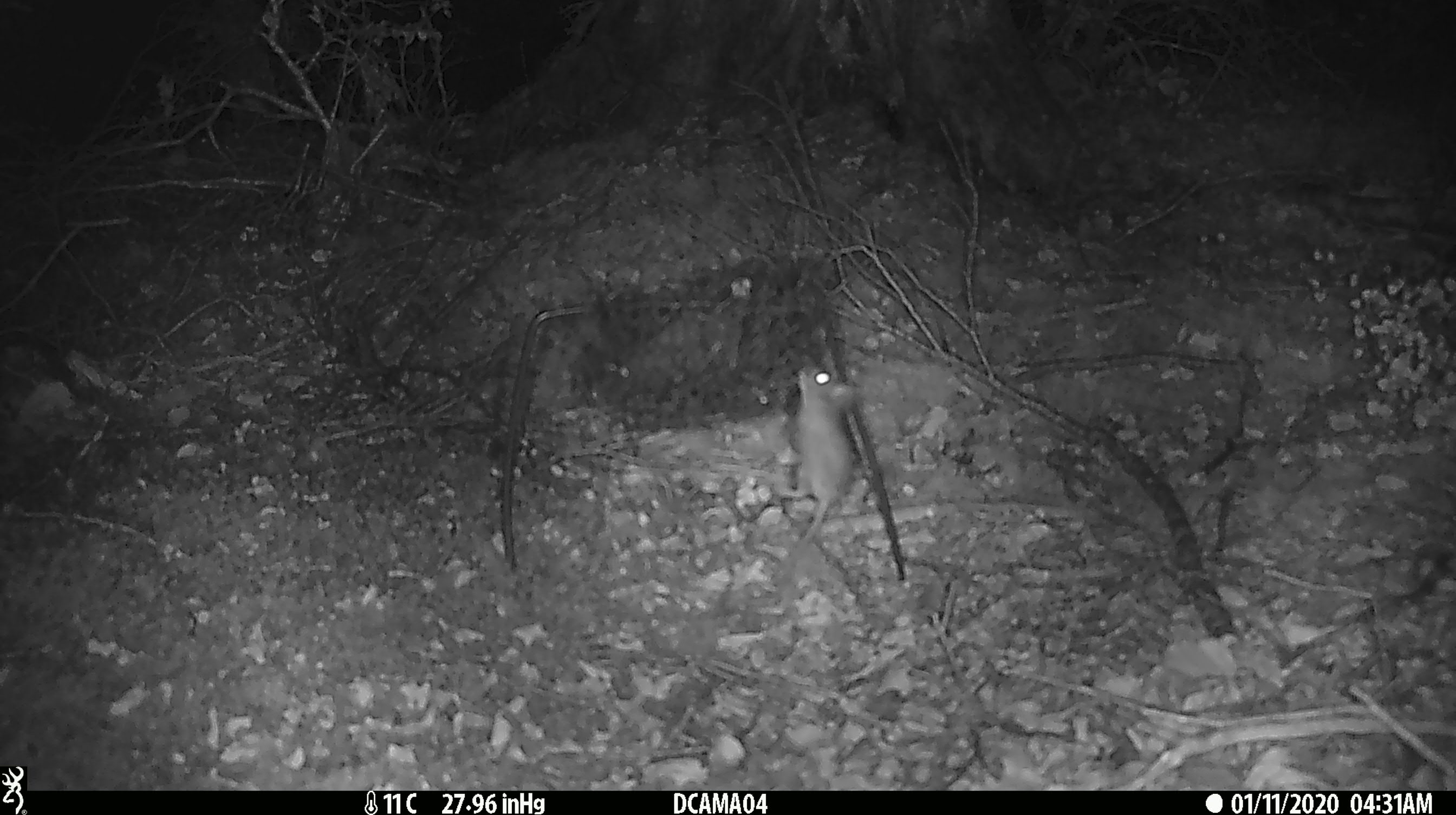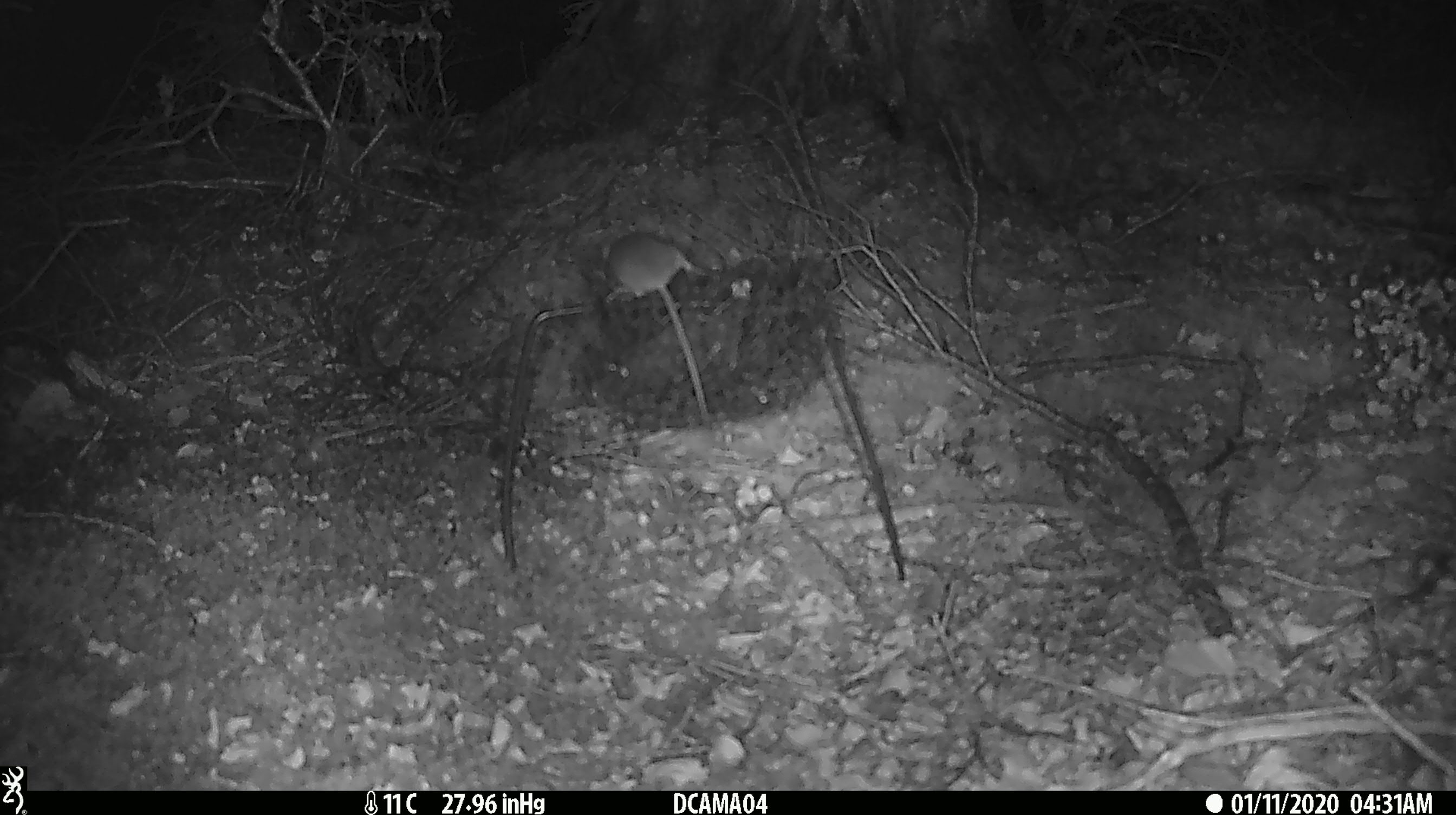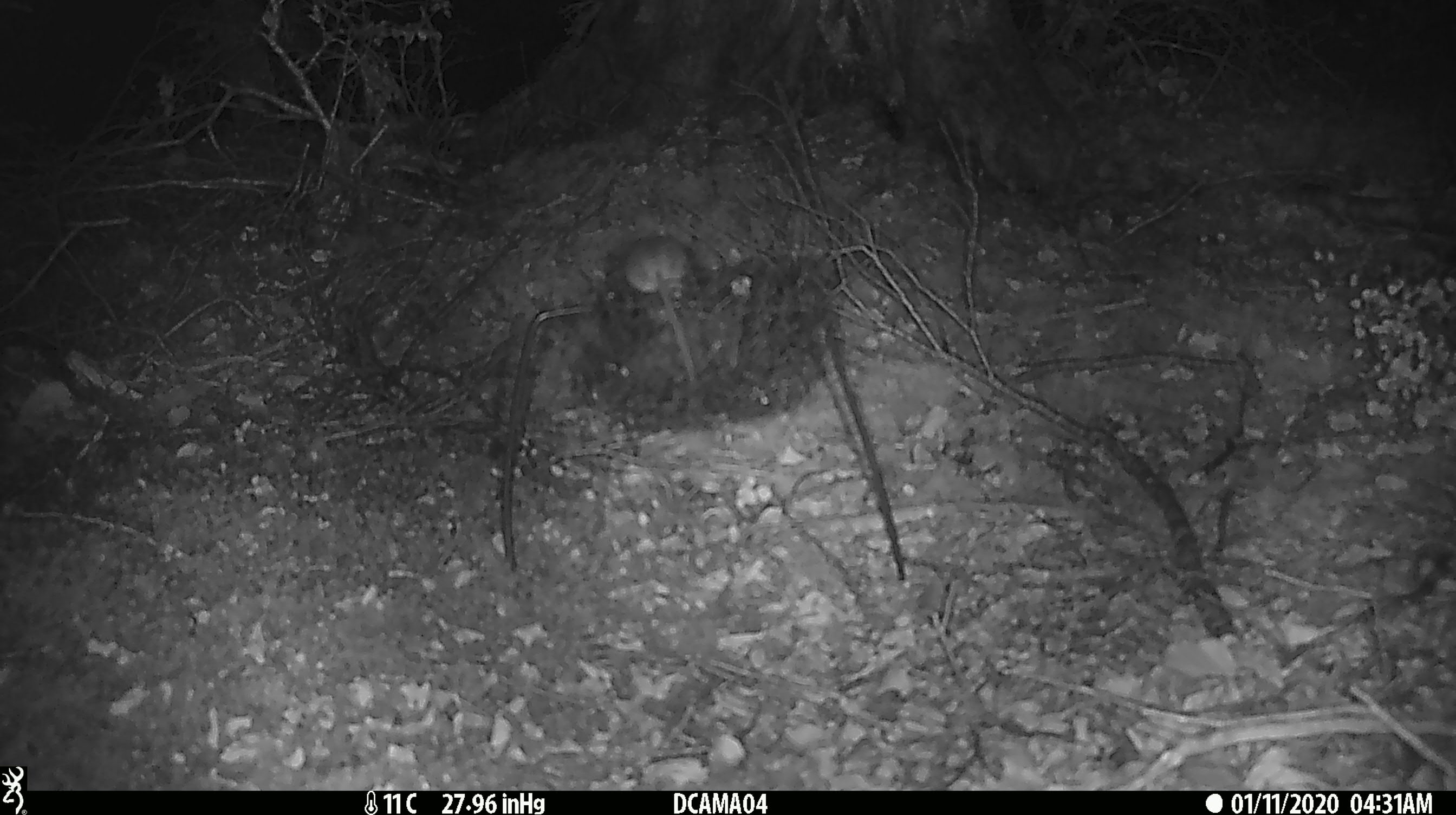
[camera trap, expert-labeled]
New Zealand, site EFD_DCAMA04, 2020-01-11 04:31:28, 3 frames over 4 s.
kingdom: Animalia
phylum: Chordata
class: Mammalia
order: Rodentia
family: Muridae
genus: Mus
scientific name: Mus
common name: mouse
Mouse (Mus).